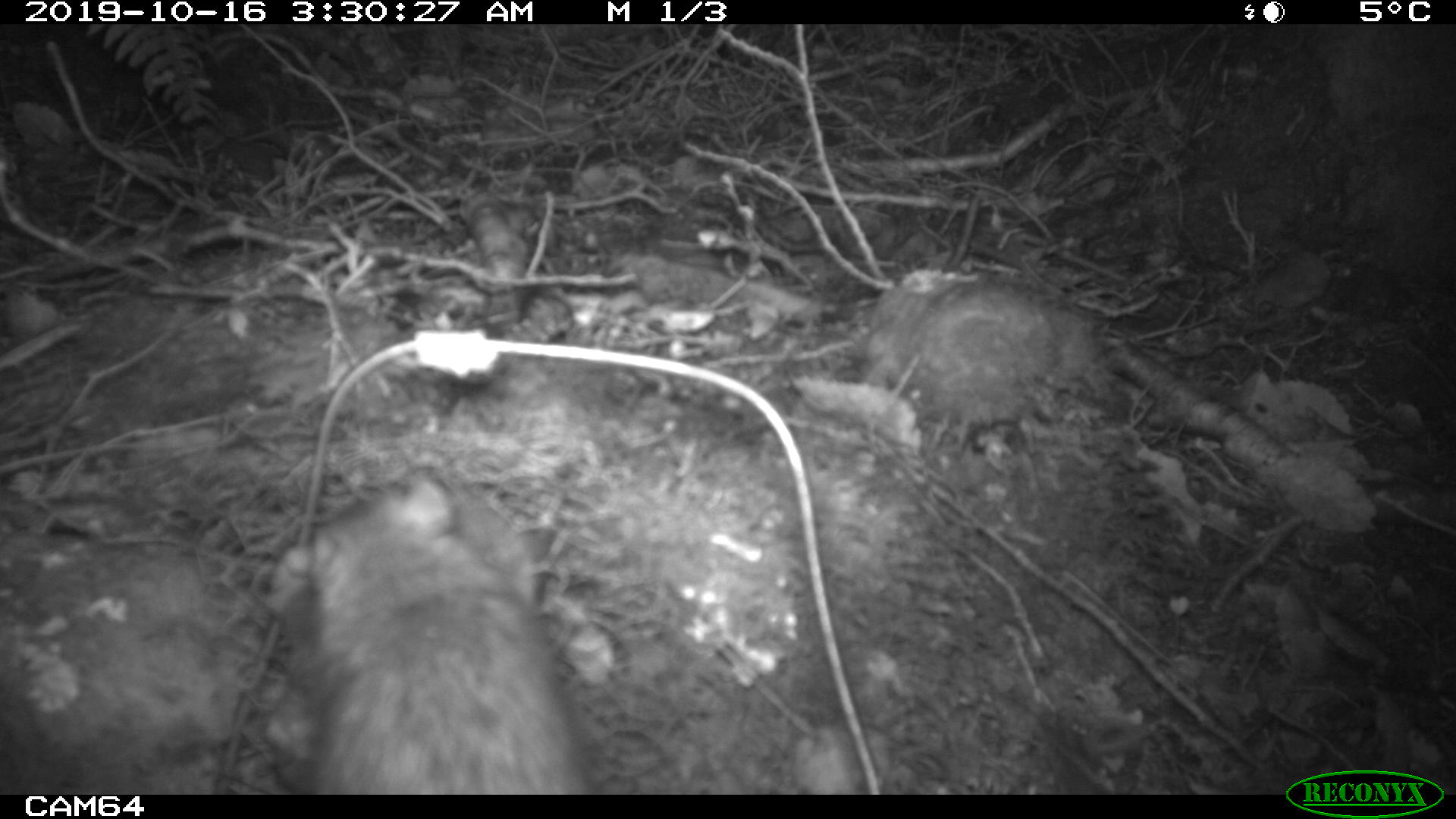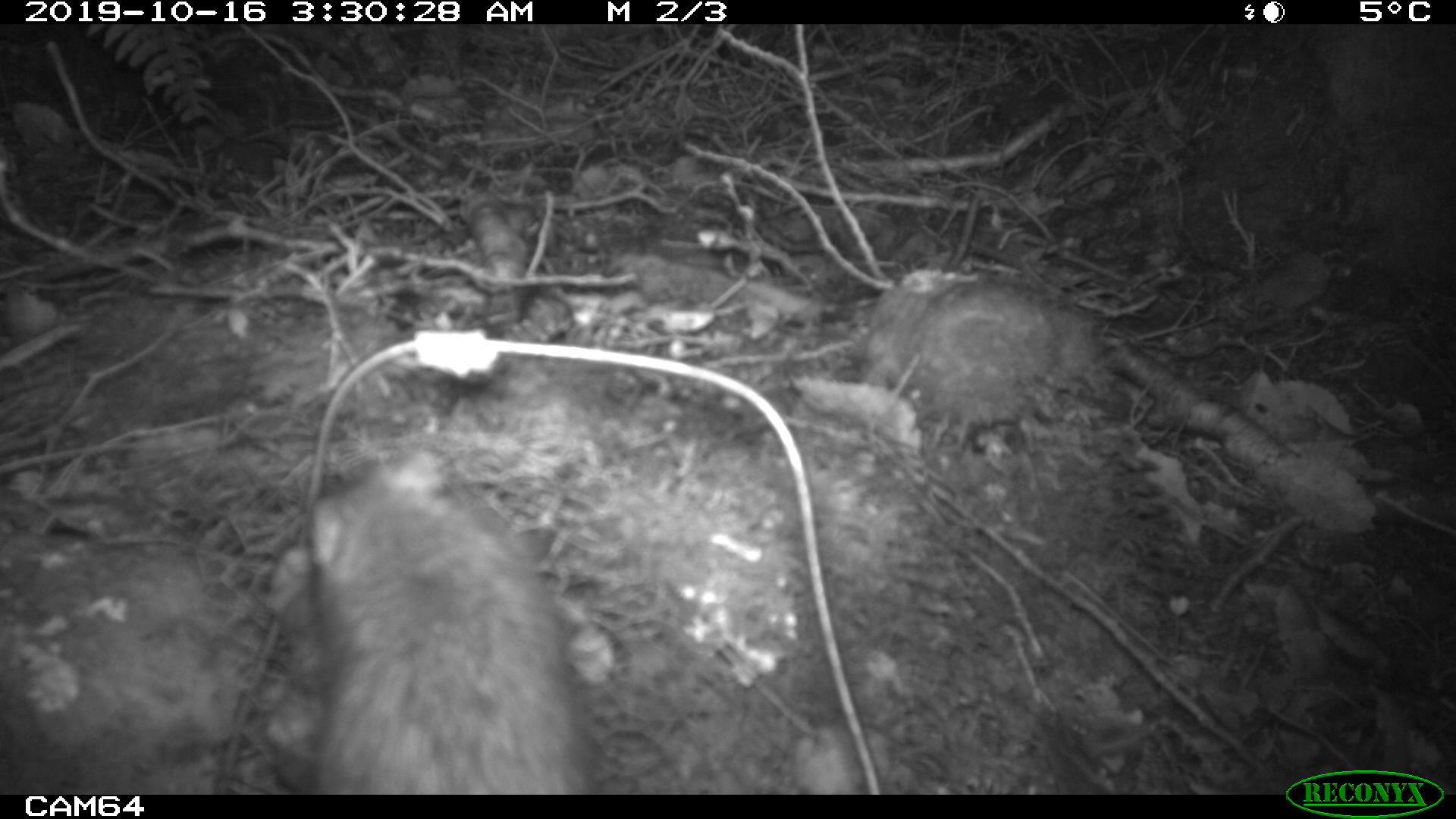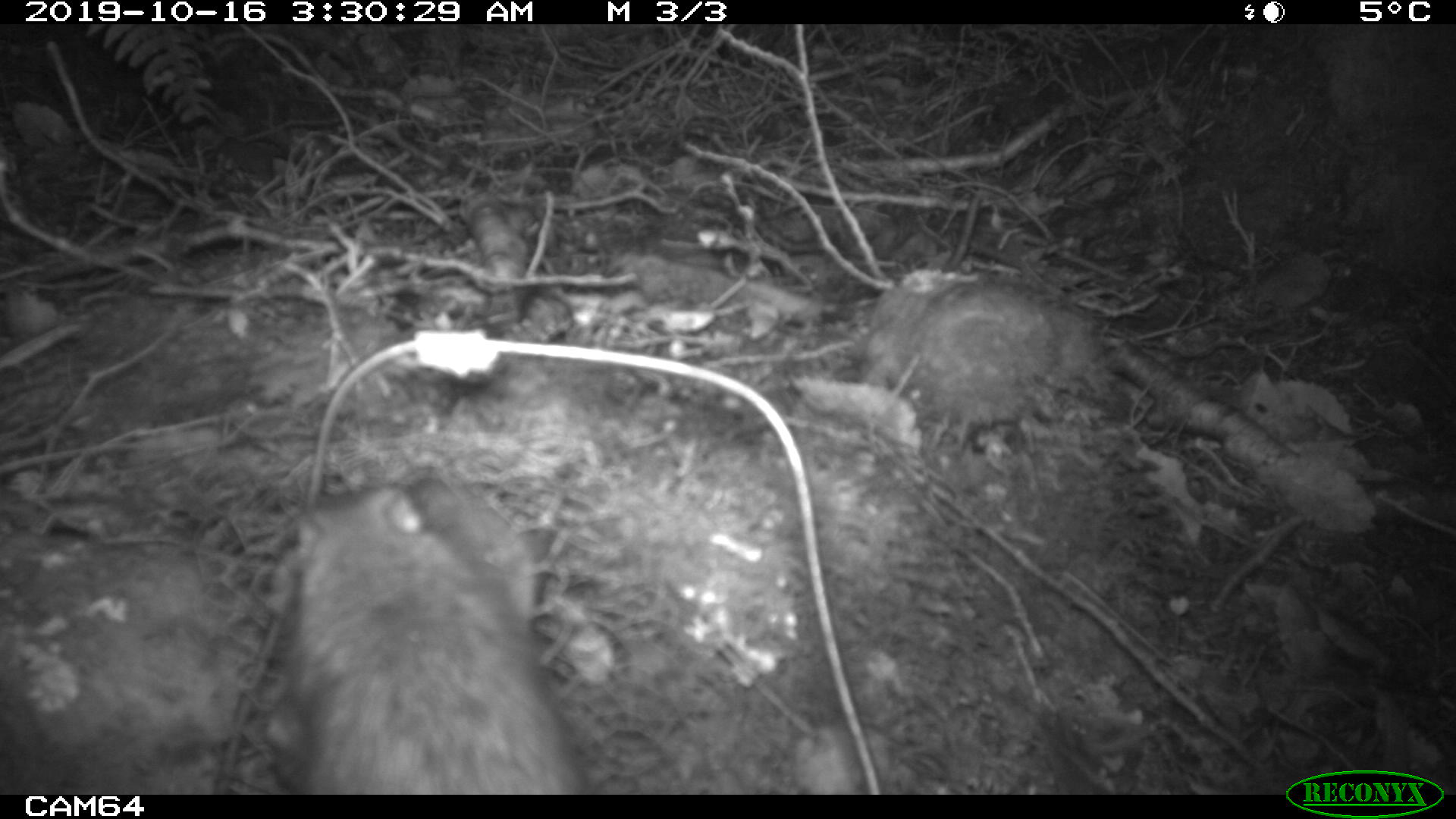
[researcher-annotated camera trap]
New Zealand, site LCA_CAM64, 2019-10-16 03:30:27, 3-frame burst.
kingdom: Animalia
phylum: Chordata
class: Mammalia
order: Rodentia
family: Muridae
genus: Rattus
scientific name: Rattus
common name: rat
Rat (Rattus).